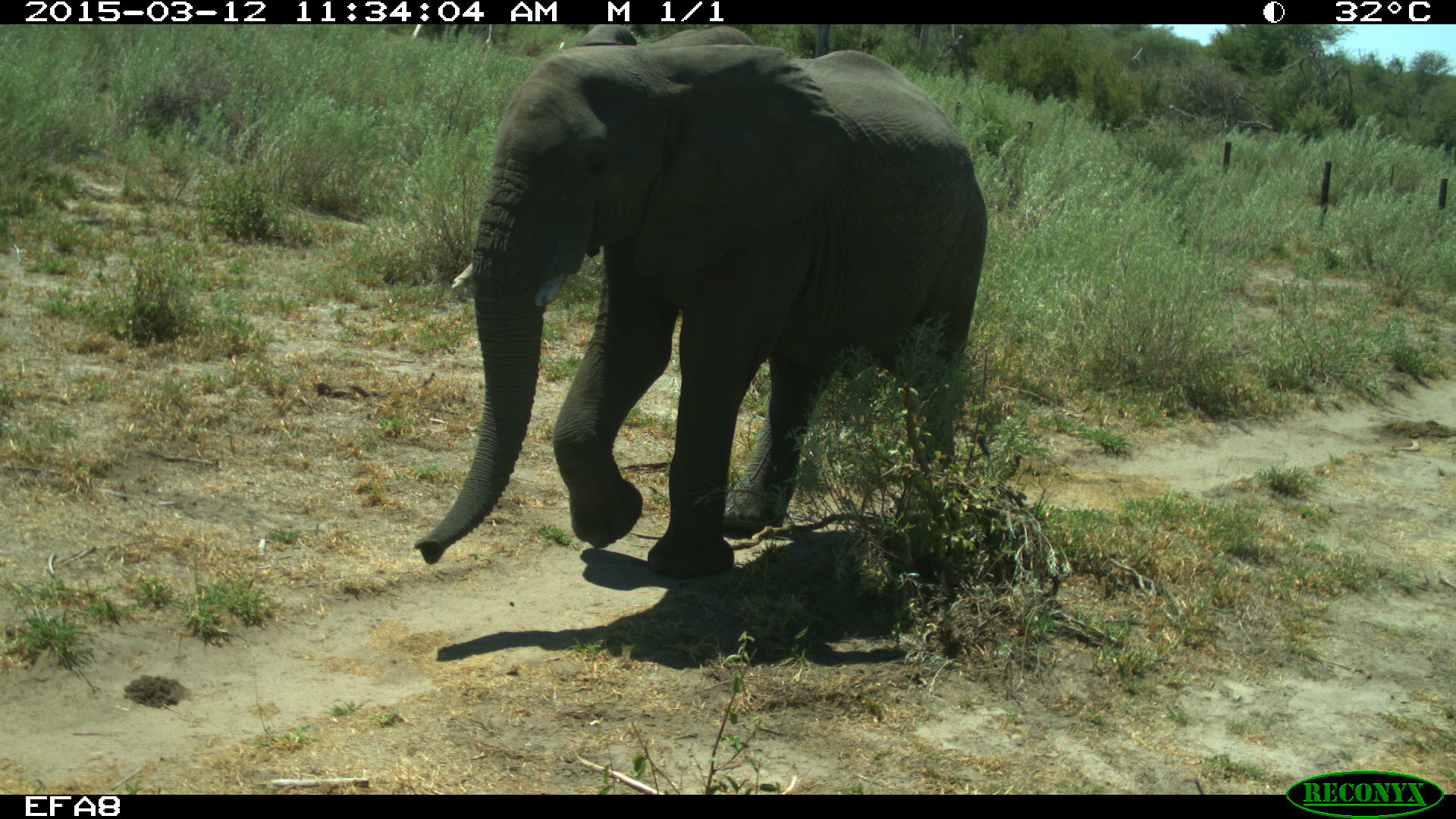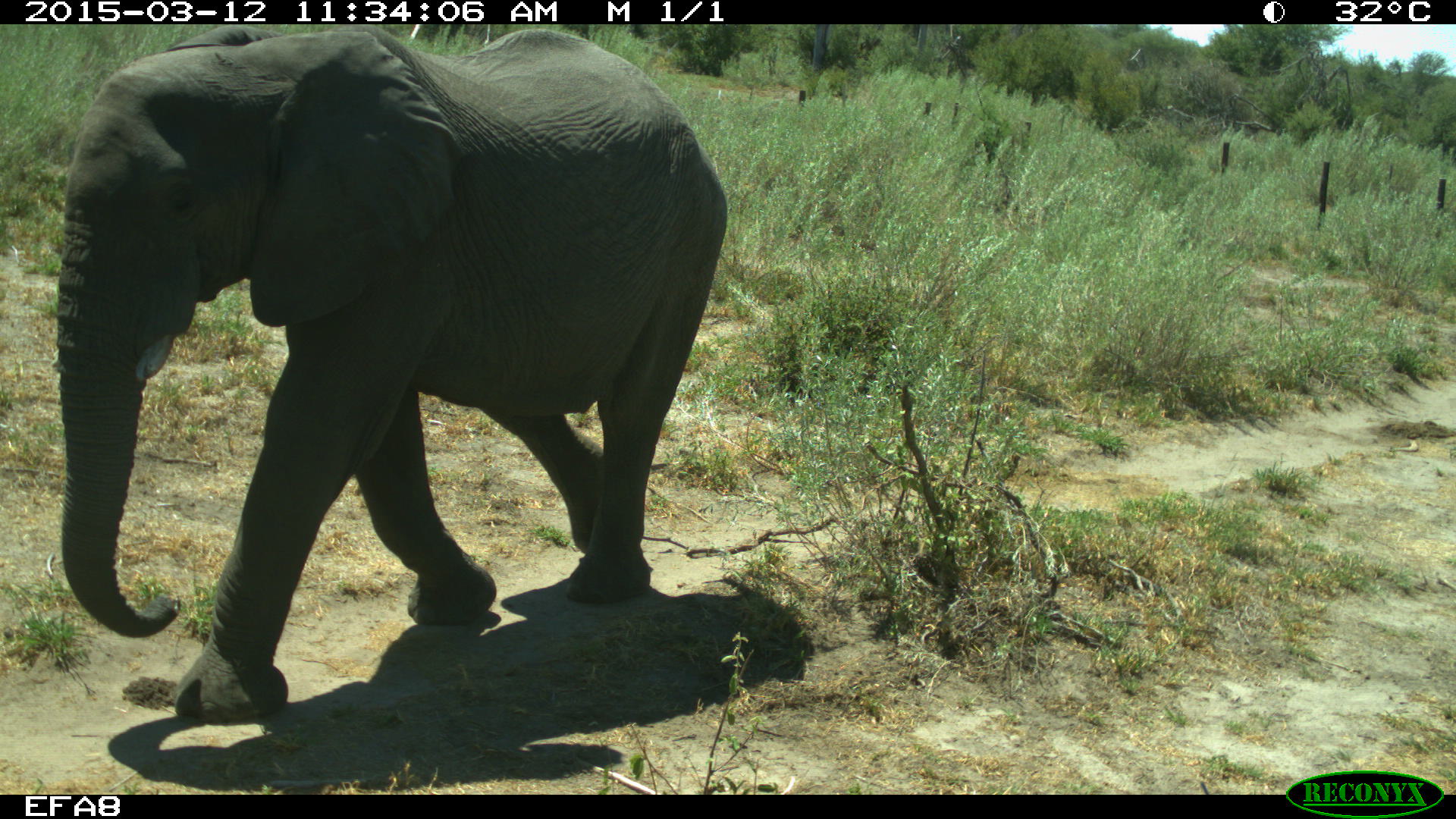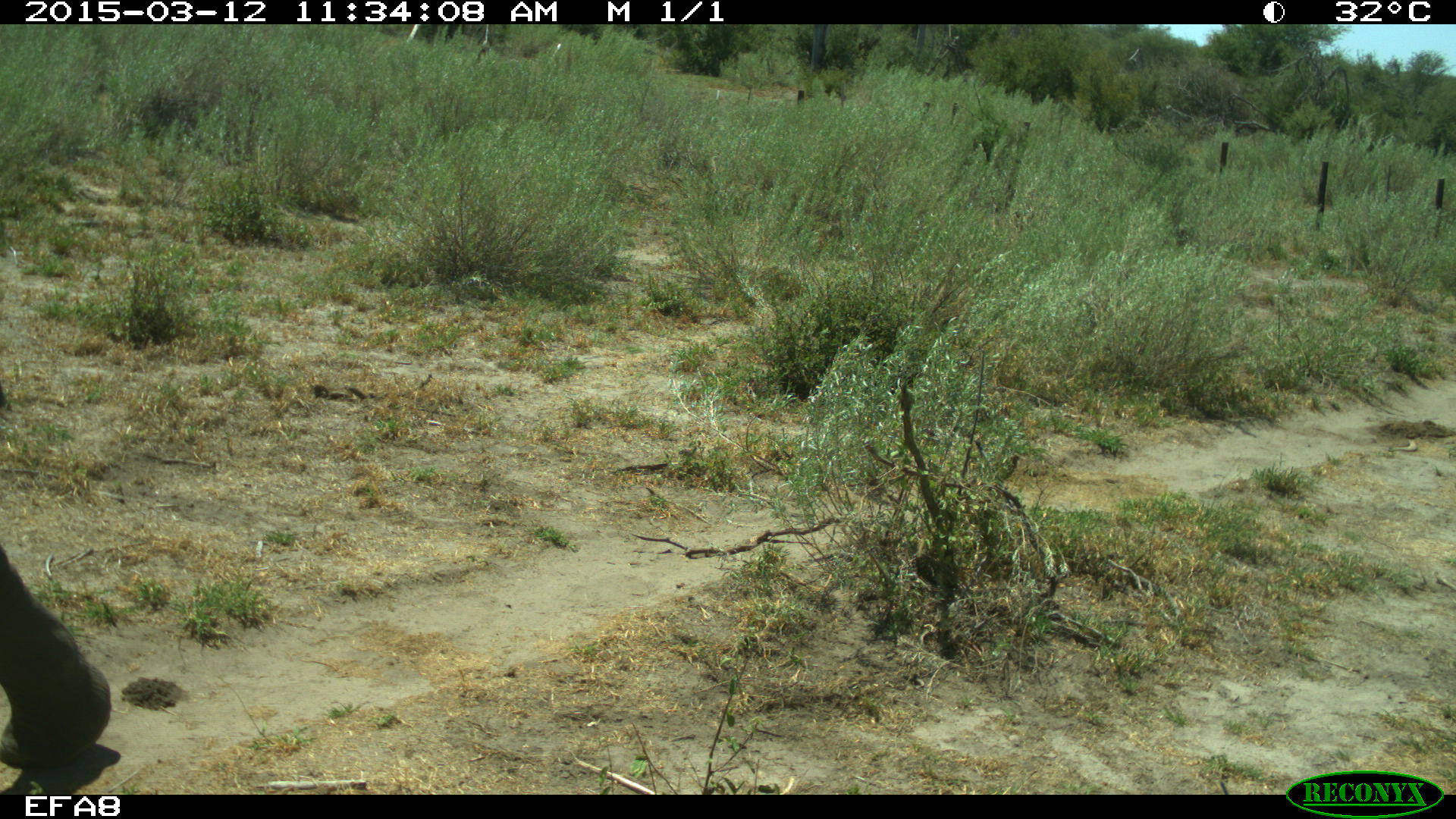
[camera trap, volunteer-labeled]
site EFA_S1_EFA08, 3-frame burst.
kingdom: Animalia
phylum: Chordata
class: Mammalia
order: Proboscidea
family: Elephantidae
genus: Loxodonta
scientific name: Loxodonta africana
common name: african bush elephant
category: elephant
Elephant (african bush elephant) (Loxodonta africana), count 1. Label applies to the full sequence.